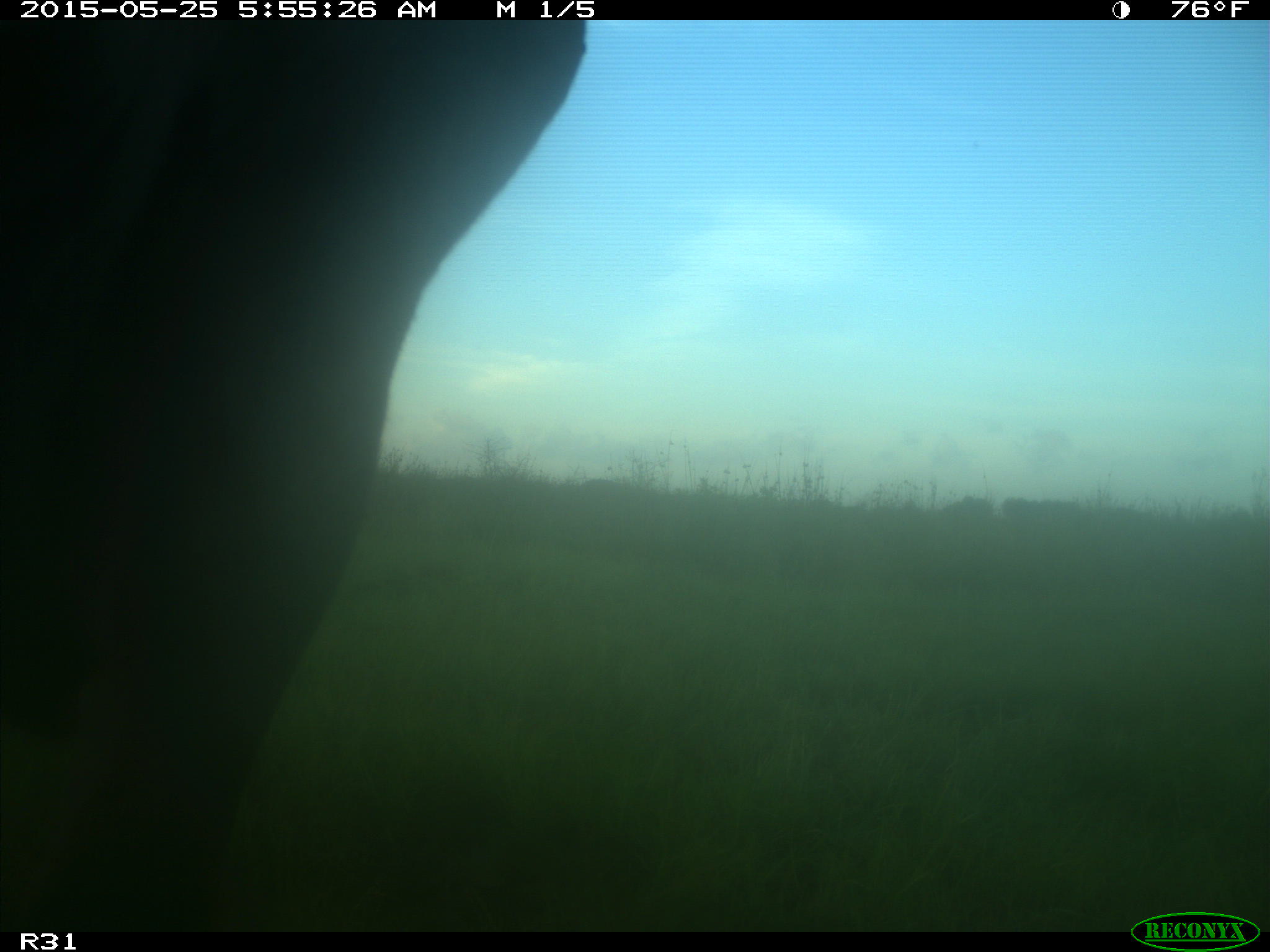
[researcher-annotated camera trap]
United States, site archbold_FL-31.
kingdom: Animalia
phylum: Chordata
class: Mammalia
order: Artiodactyla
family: Bovidae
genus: Bos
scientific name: Bos taurus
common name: domestic cow